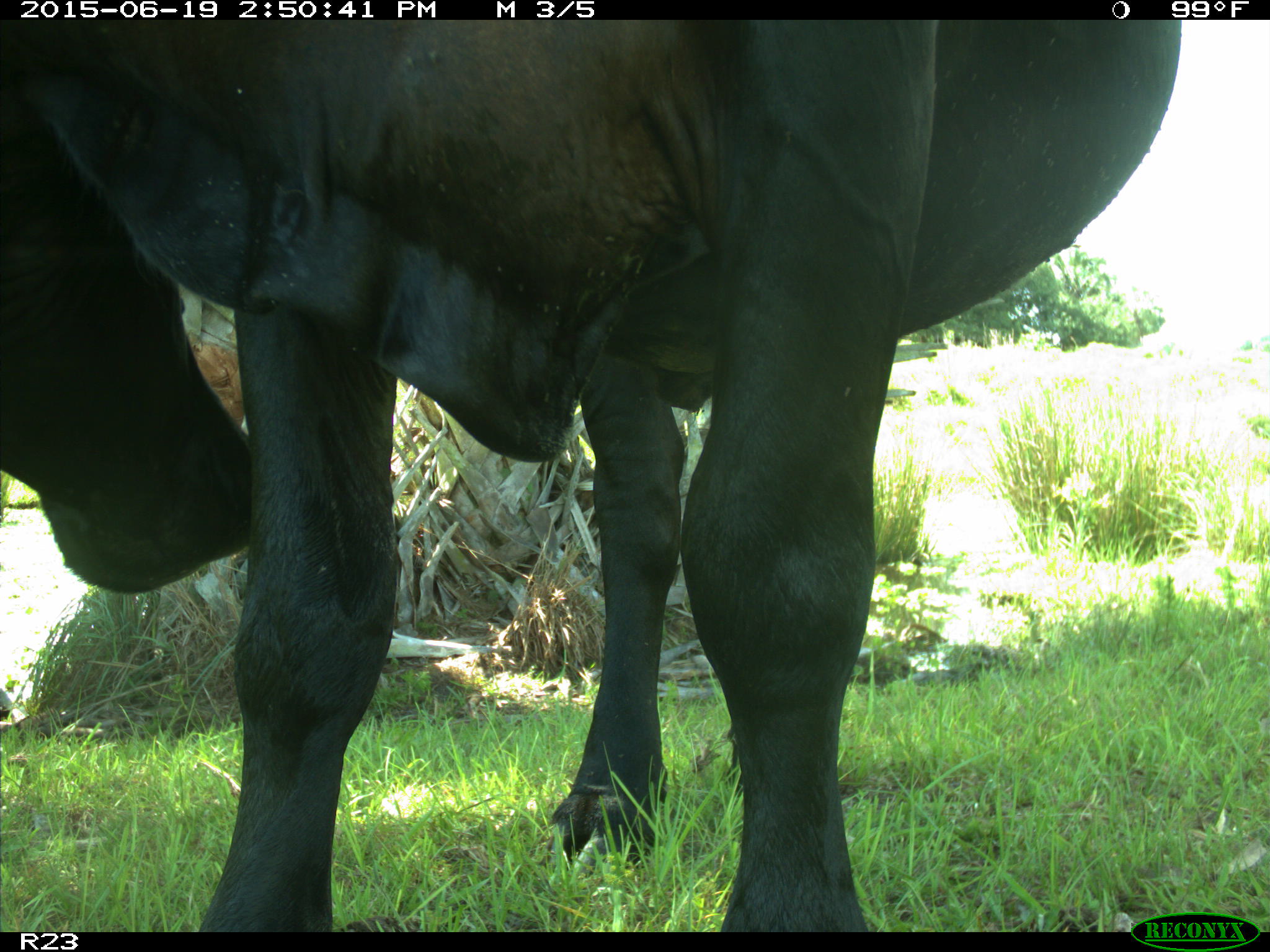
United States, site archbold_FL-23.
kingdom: Animalia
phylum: Chordata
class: Mammalia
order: Artiodactyla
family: Bovidae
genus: Bos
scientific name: Bos taurus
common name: domestic cow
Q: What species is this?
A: Bos taurus (domestic cow).